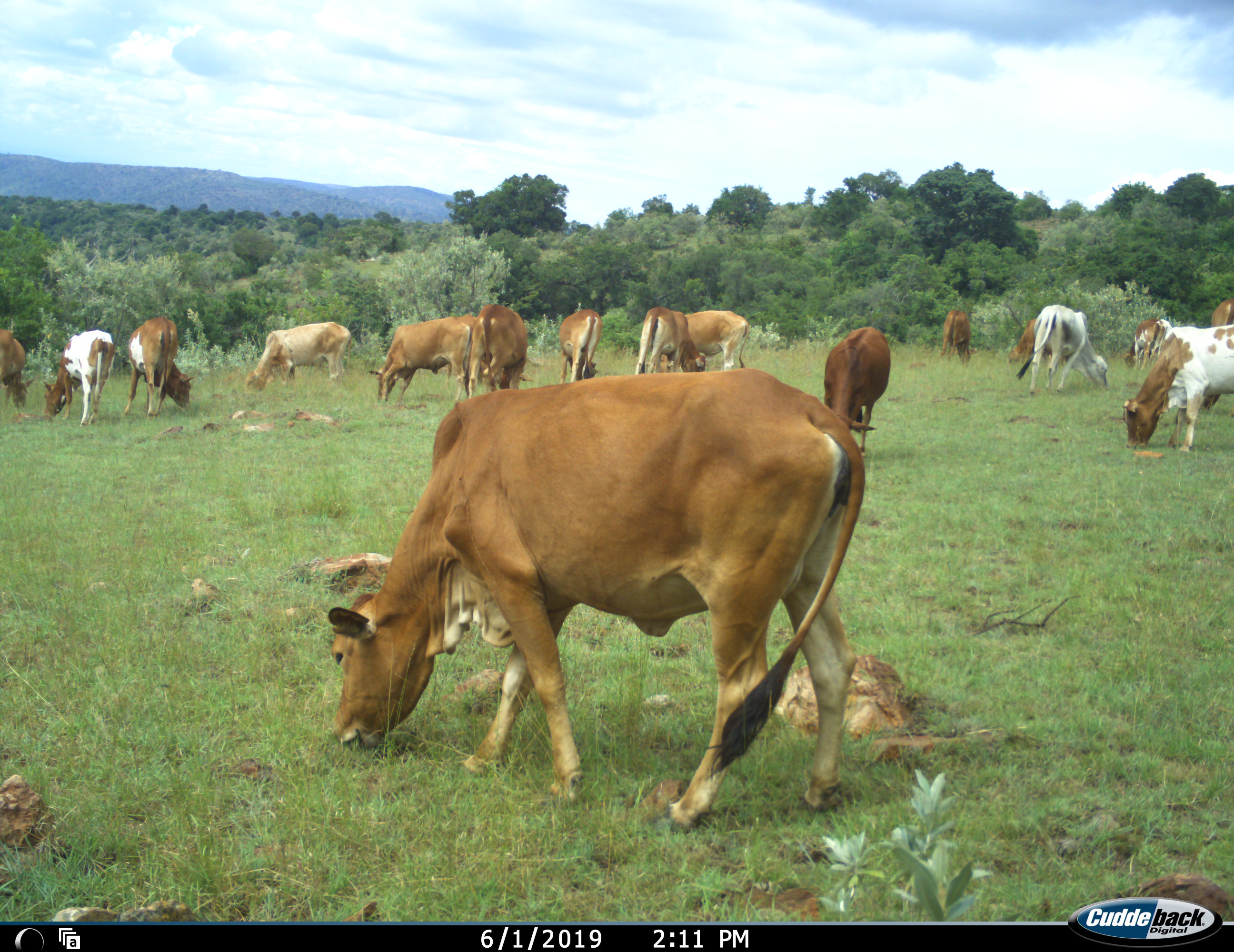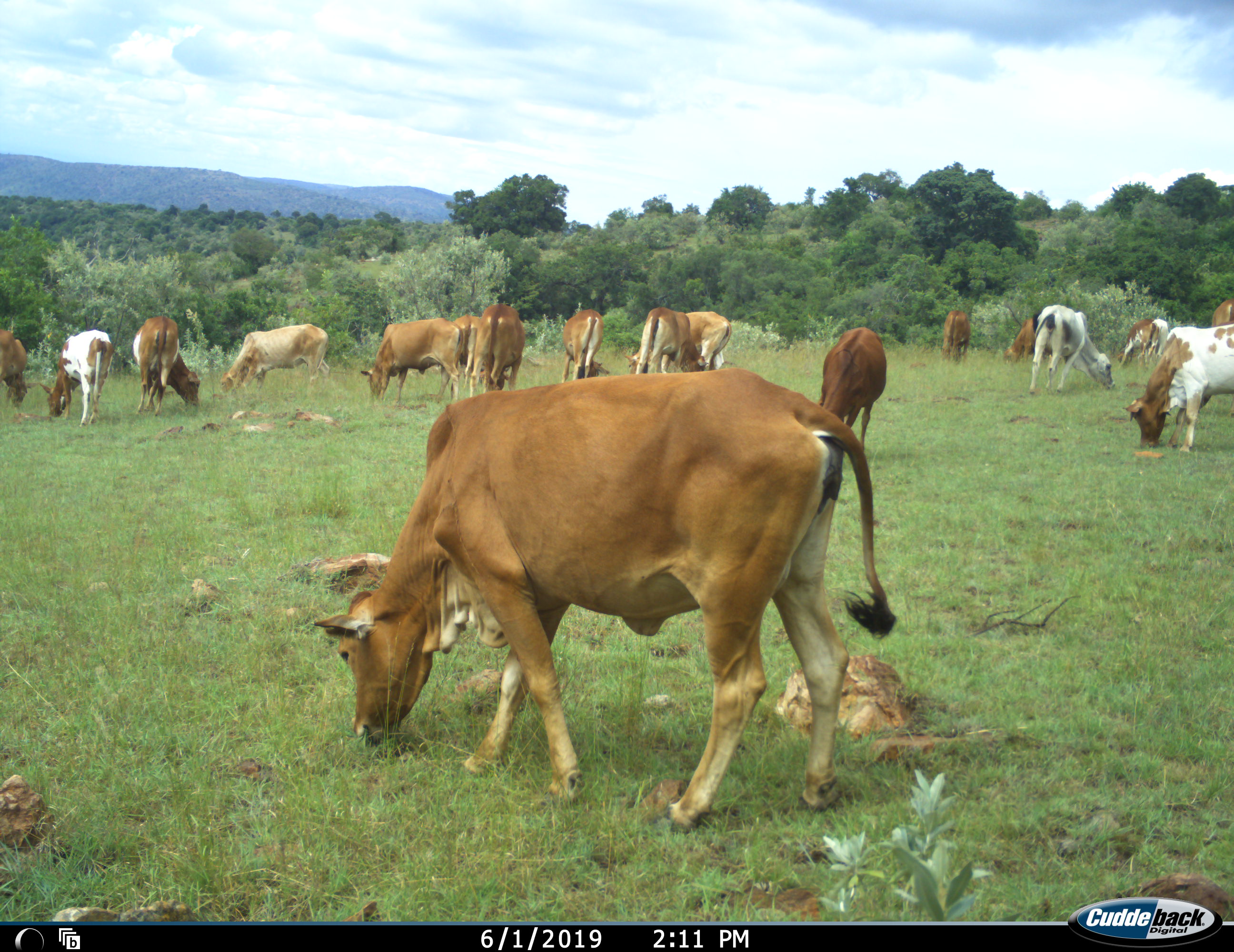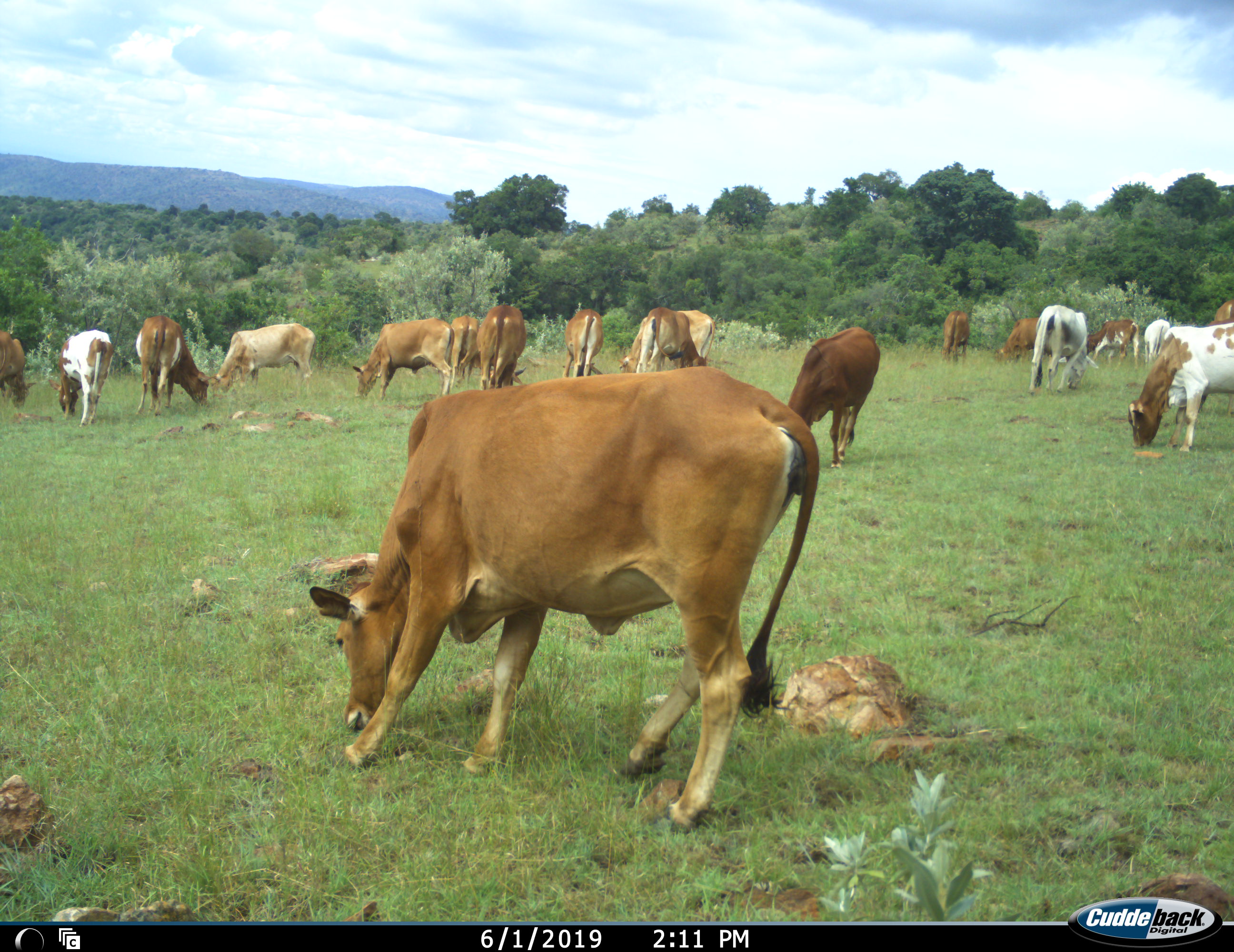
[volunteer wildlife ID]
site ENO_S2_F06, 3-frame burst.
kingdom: Animalia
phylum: Chordata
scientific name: Vertebrata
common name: domestic animal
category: domesticanimal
Domesticanimal (domestic animal) (Vertebrata), count 11-50. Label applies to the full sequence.